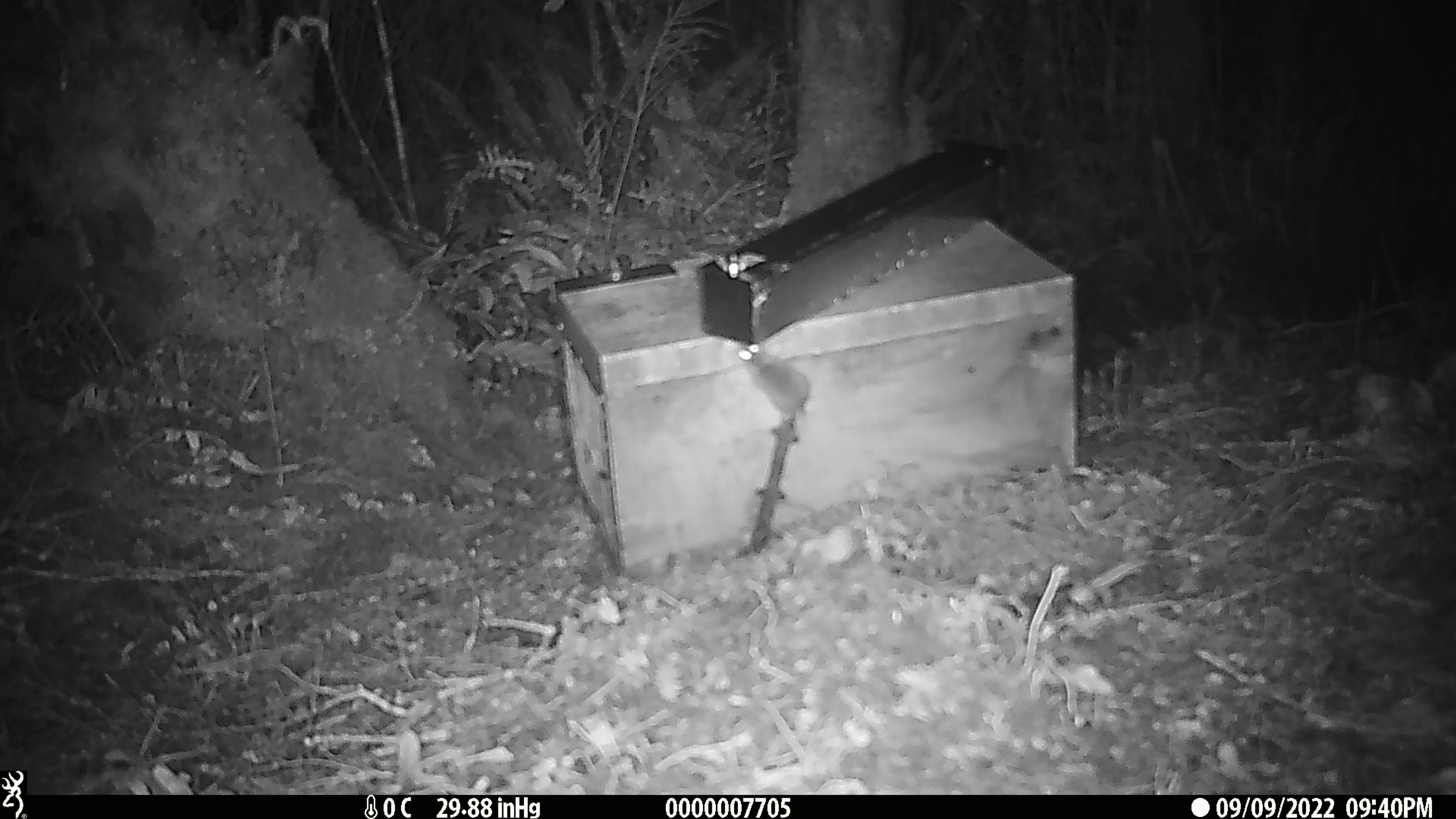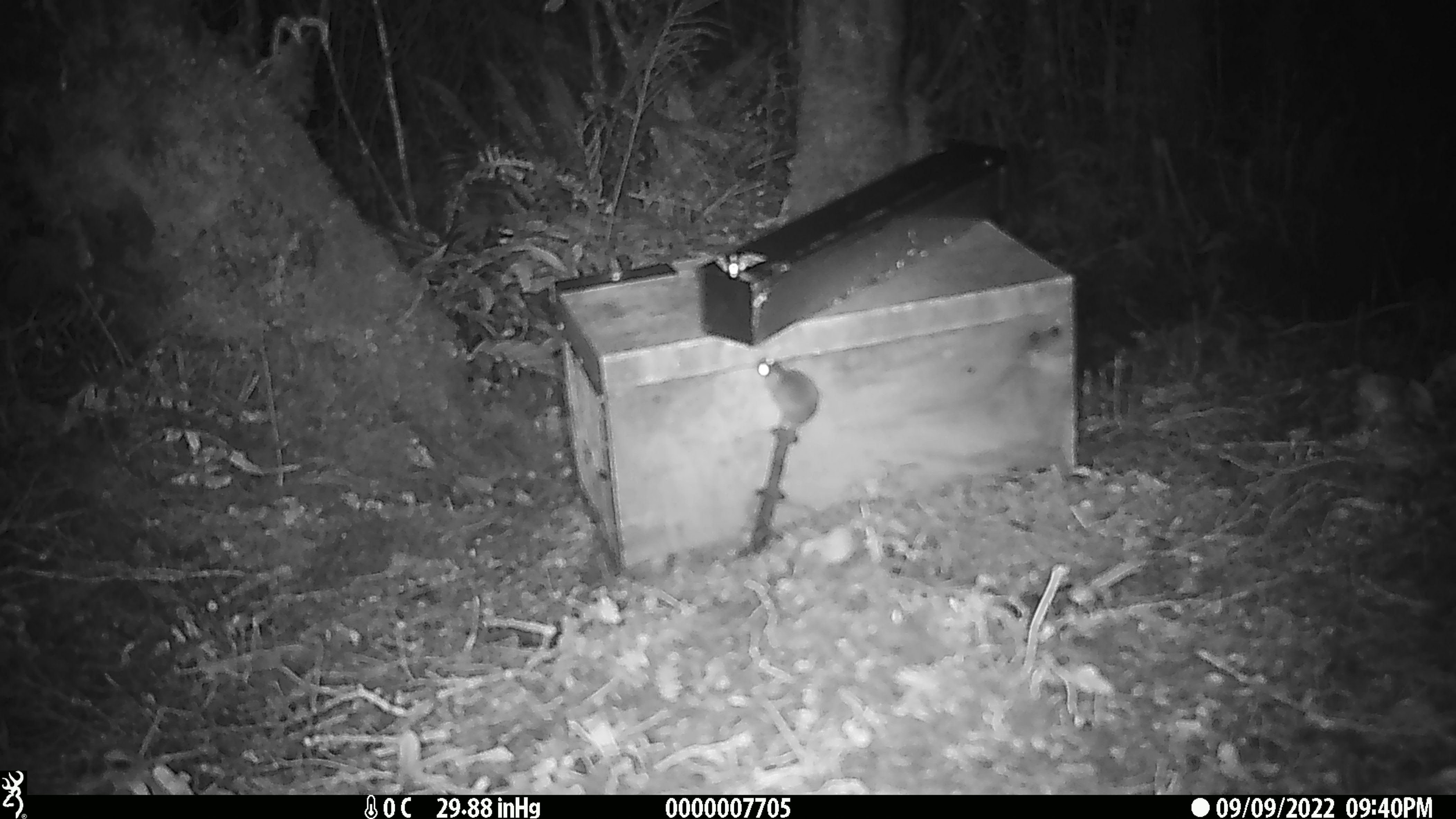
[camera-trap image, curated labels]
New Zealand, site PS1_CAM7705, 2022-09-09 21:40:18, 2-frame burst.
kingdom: Animalia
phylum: Chordata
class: Mammalia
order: Rodentia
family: Muridae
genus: Mus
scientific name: Mus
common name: mouse